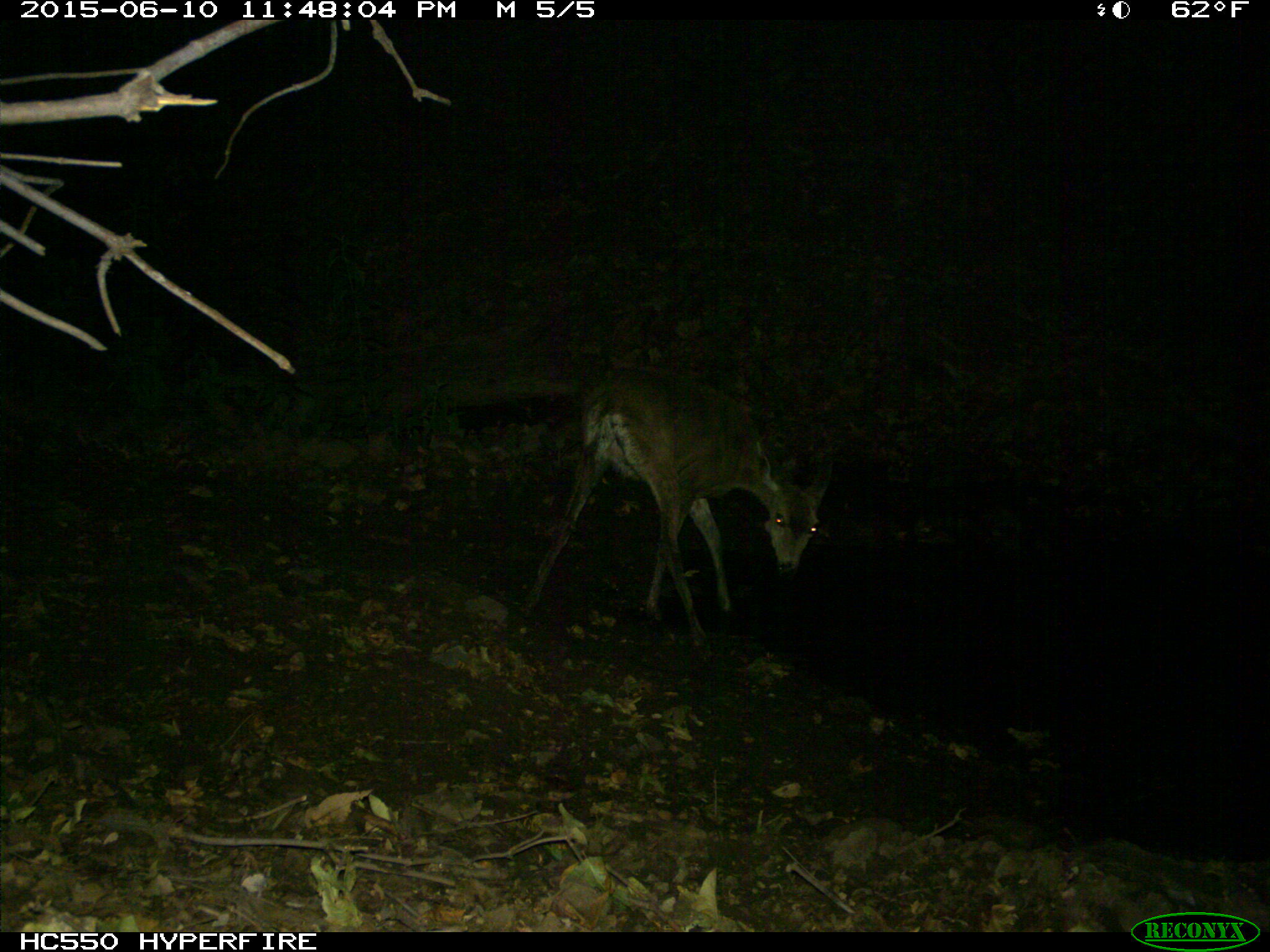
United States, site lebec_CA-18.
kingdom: Animalia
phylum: Chordata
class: Mammalia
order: Artiodactyla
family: Cervidae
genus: Odocoileus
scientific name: Odocoileus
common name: deer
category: unidentified deer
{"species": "unidentified deer (deer) (Odocoileus)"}